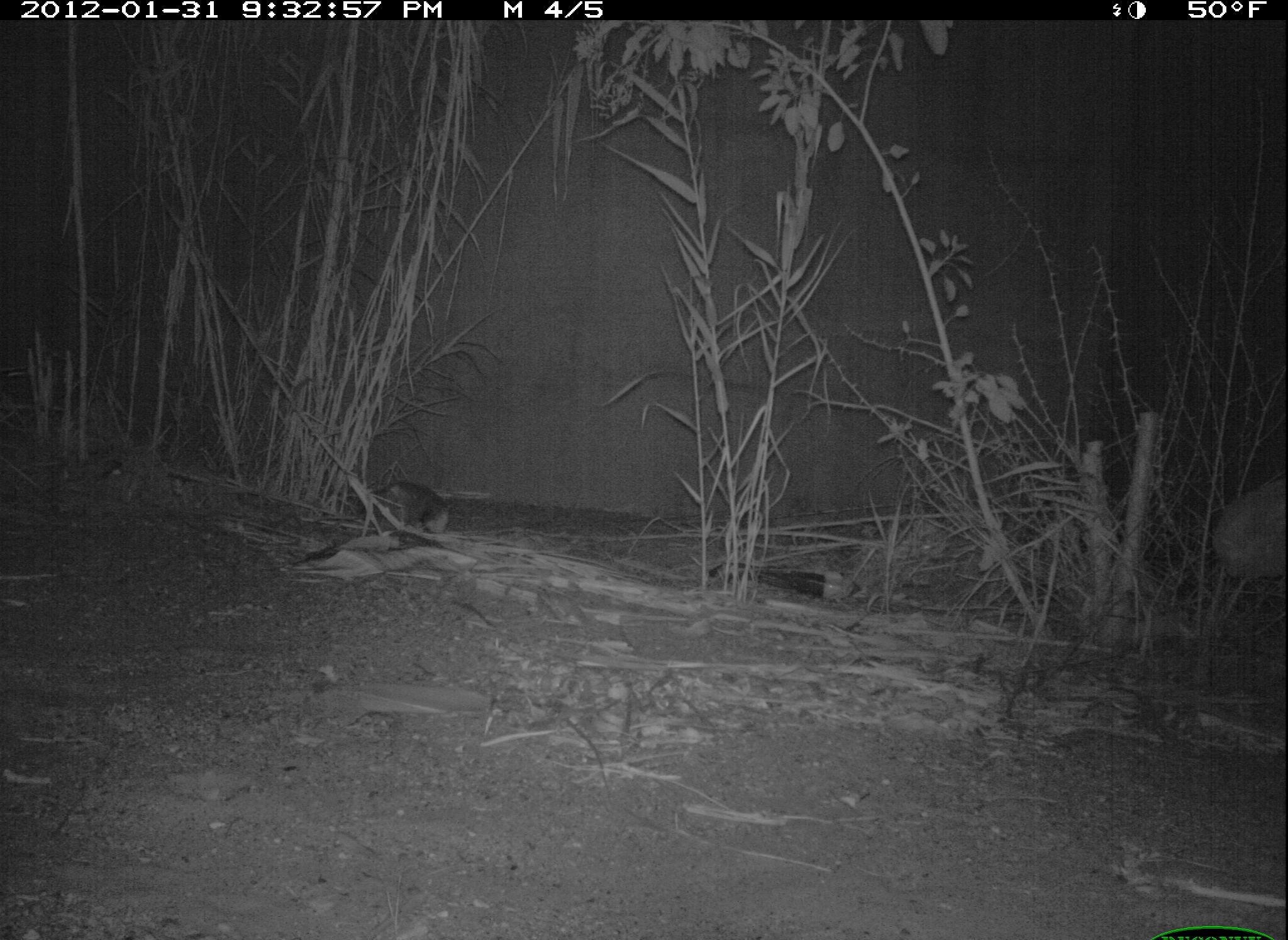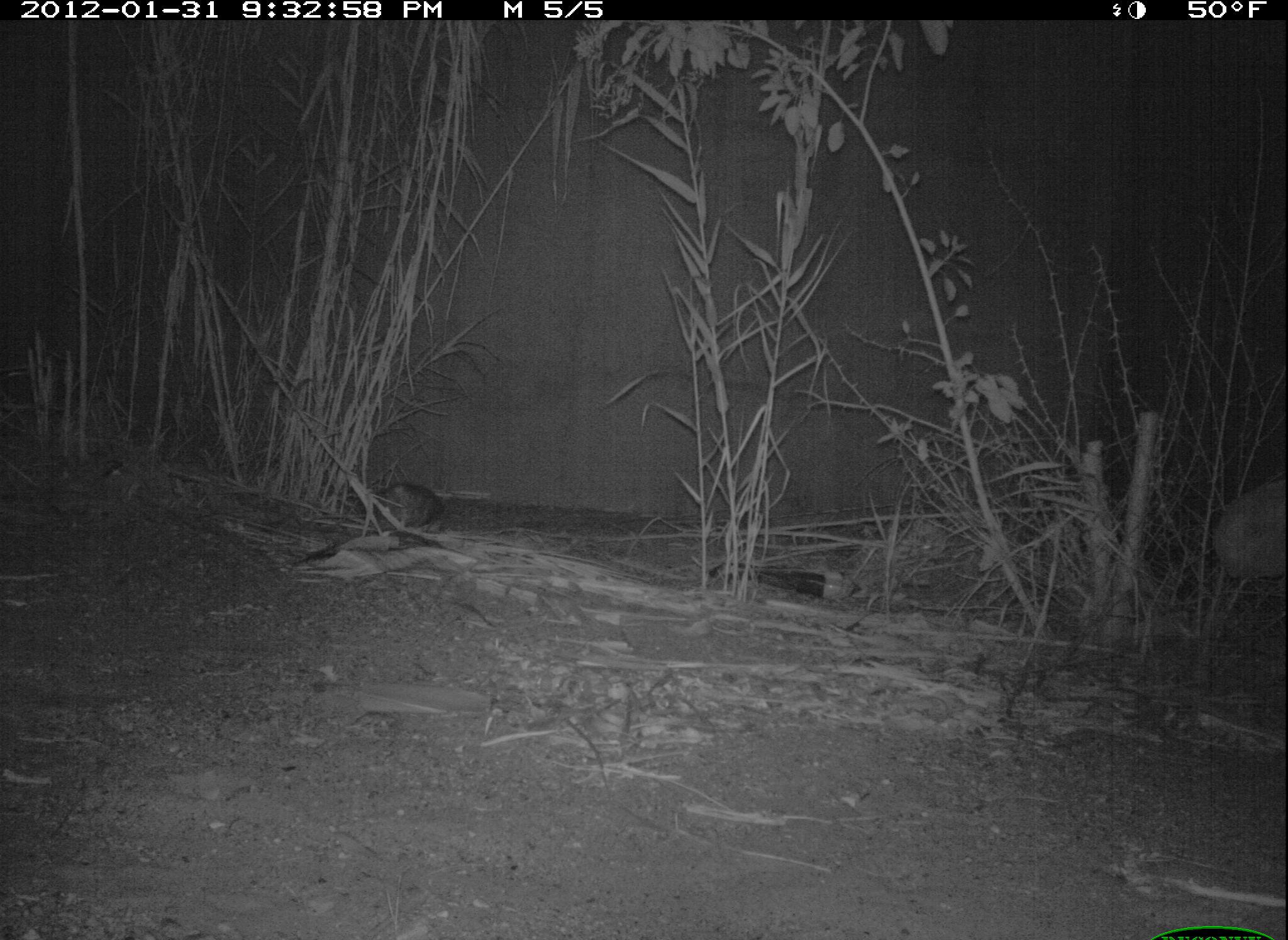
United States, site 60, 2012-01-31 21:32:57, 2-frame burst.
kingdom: Animalia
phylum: Chordata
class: Mammalia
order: Didelphimorphia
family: Didelphidae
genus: Didelphis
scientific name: Didelphis virginiana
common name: virginia opossum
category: opossum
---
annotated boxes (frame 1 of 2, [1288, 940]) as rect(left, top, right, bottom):
opossum: rect(310, 479, 456, 547)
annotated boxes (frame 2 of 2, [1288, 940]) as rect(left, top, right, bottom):
opossum: rect(303, 479, 453, 543)